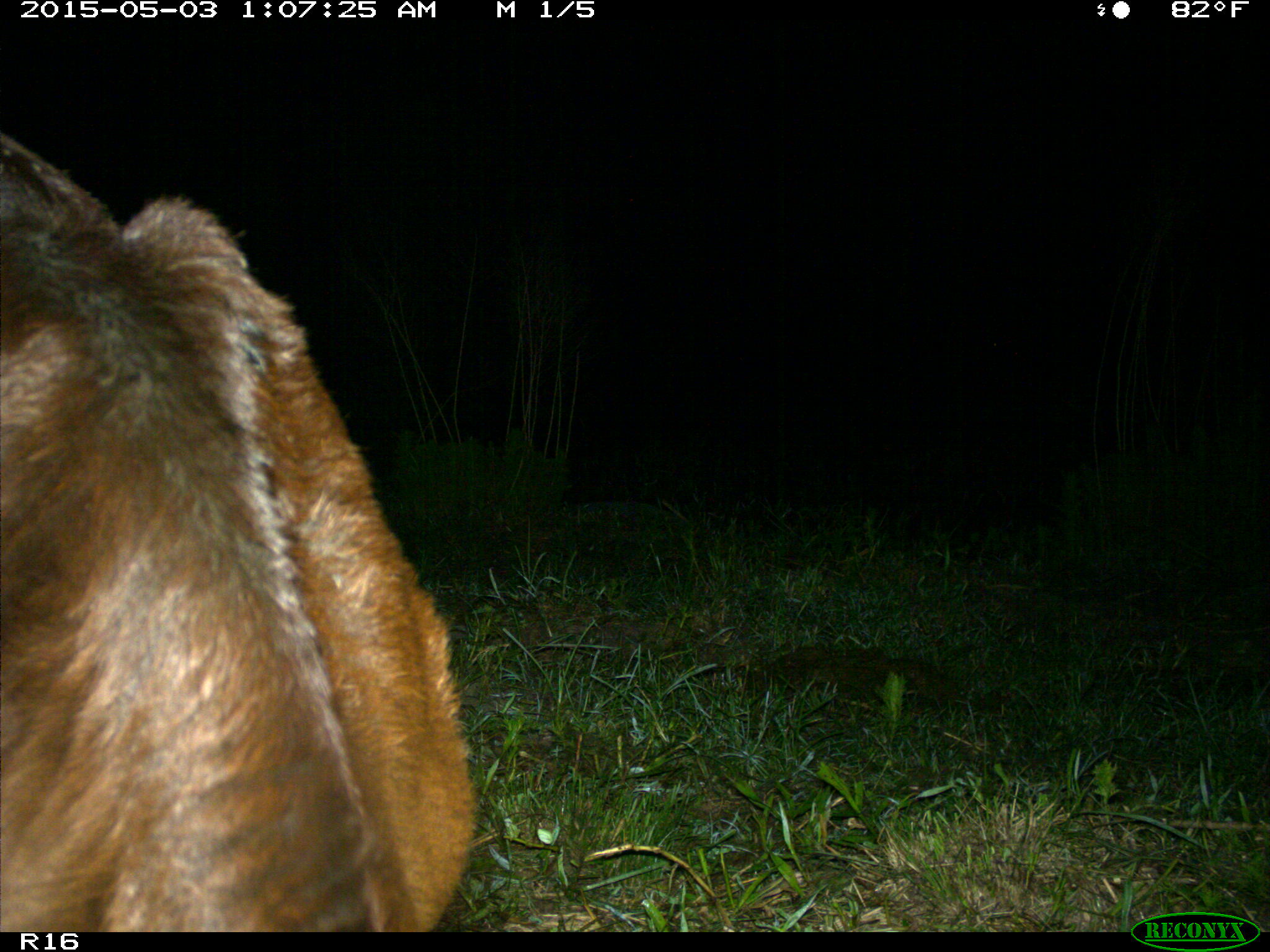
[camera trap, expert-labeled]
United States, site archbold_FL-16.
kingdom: Animalia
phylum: Chordata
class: Mammalia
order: Artiodactyla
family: Bovidae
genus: Bos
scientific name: Bos taurus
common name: domestic cow